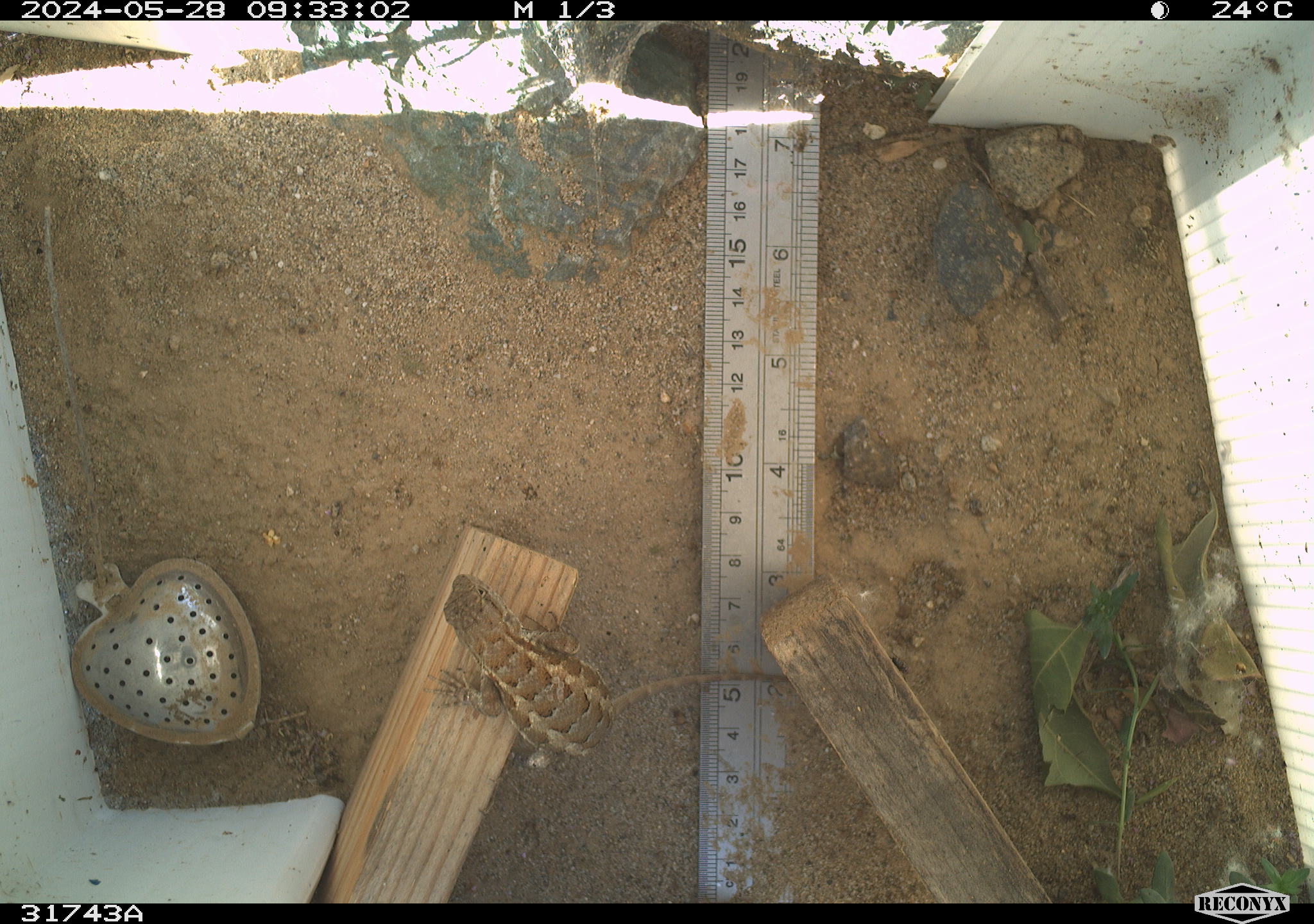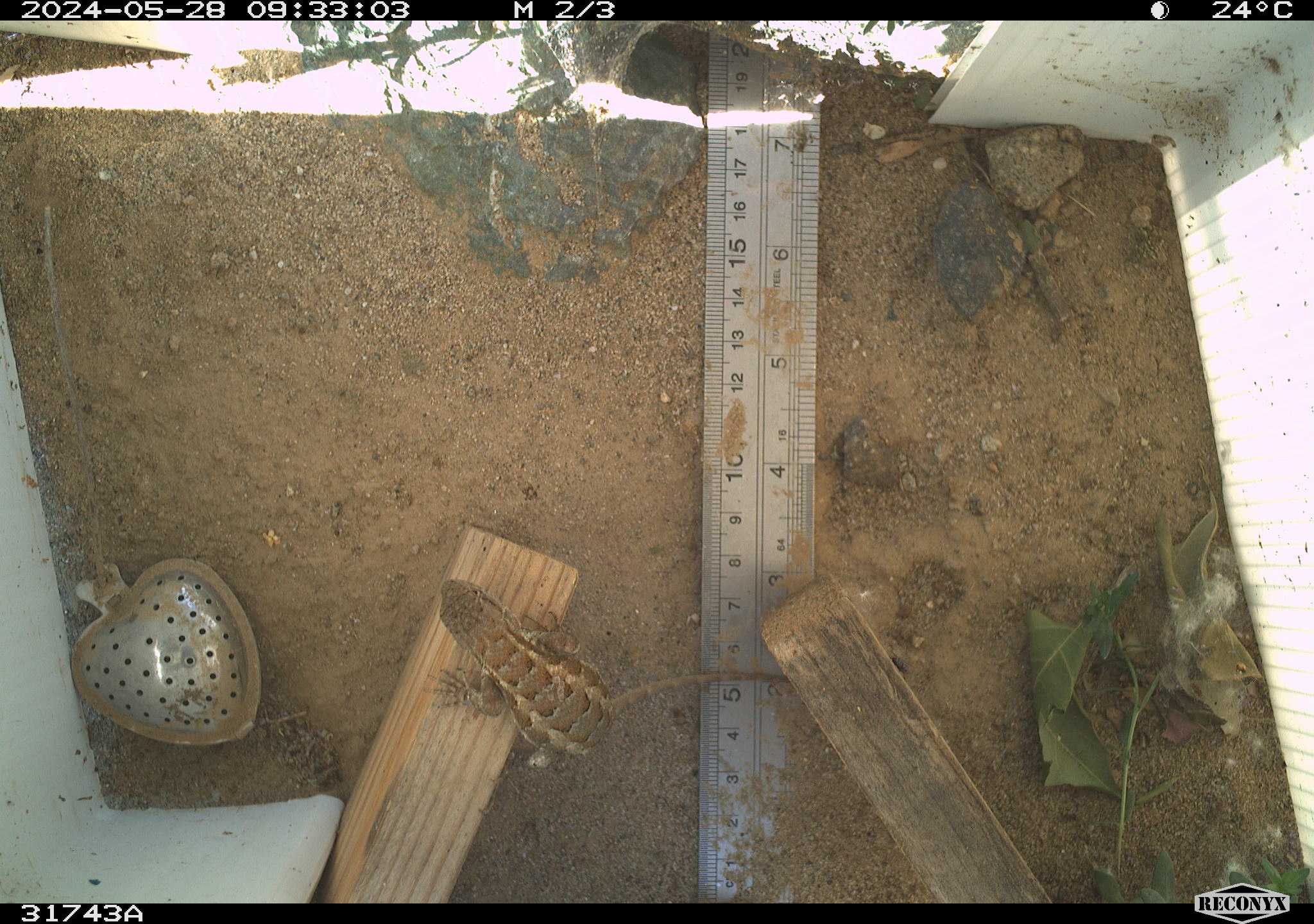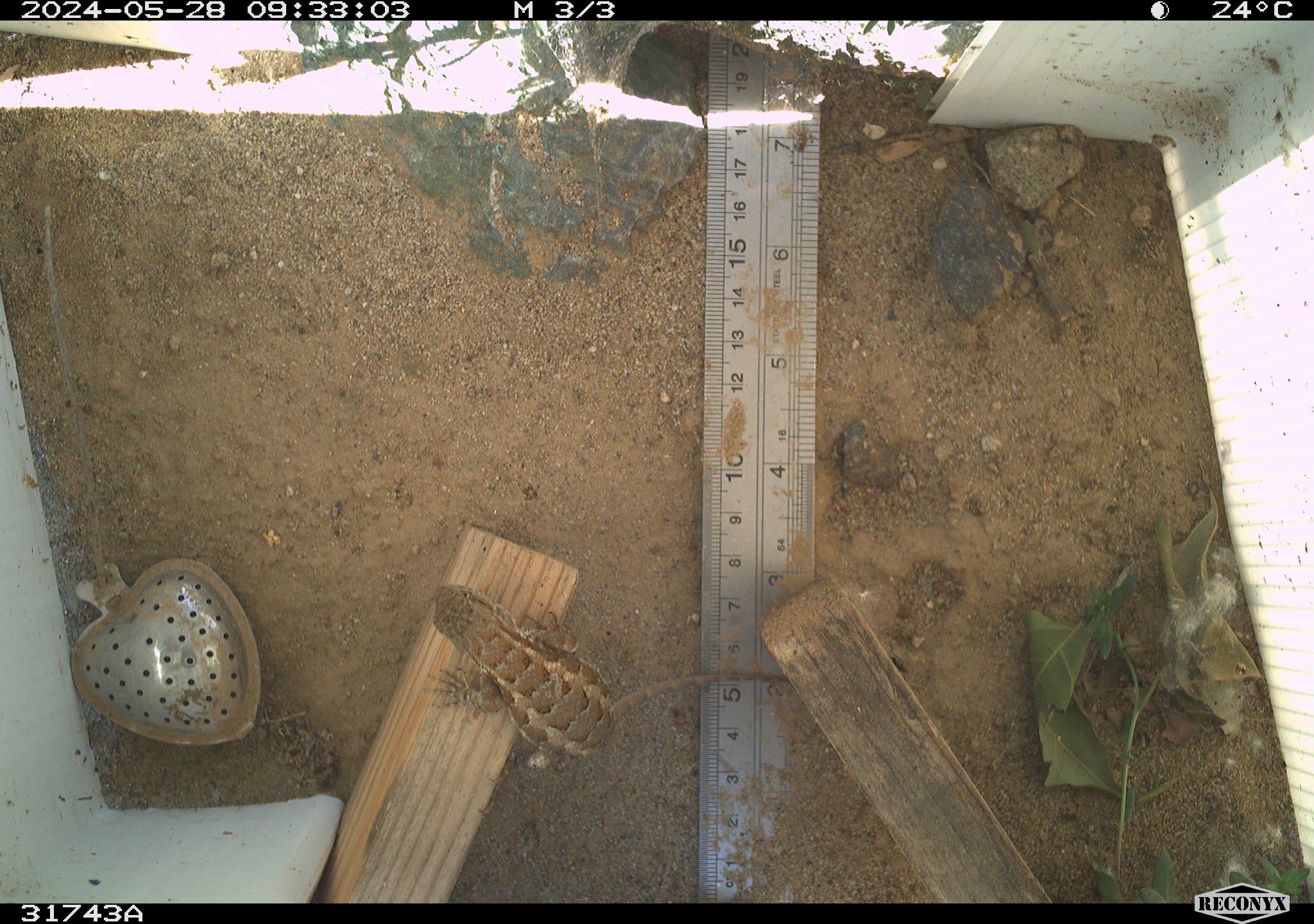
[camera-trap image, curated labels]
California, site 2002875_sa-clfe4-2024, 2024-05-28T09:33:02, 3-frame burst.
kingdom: Animalia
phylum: Chordata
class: Reptilia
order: Squamata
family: Phrynosomatidae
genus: Sceloporus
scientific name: Sceloporus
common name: spiny lizards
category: sceloporus species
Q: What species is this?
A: Sceloporus species (spiny lizards) (Sceloporus).